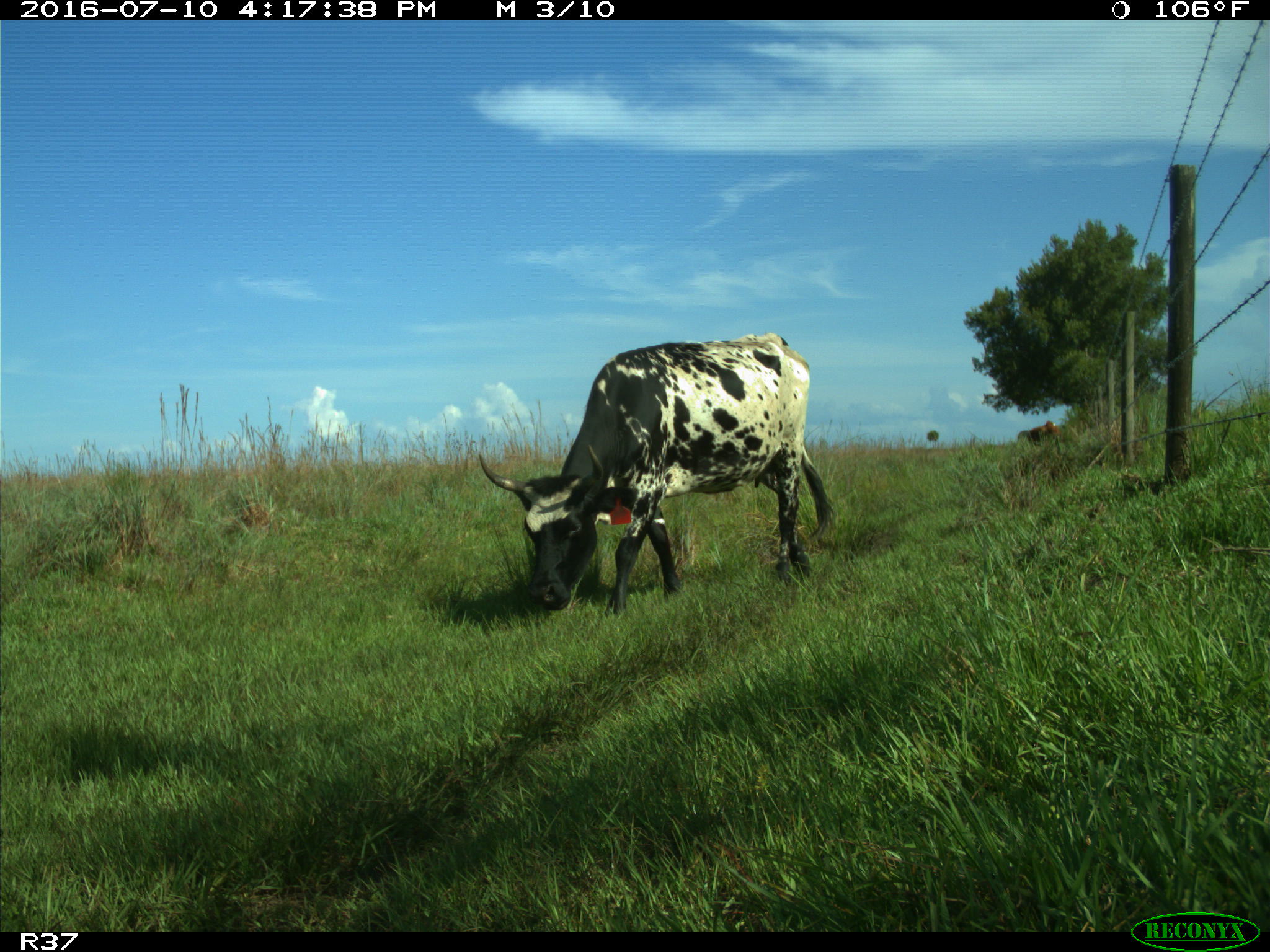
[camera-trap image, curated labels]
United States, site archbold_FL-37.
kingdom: Animalia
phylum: Chordata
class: Mammalia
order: Artiodactyla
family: Bovidae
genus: Bos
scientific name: Bos taurus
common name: domestic cow